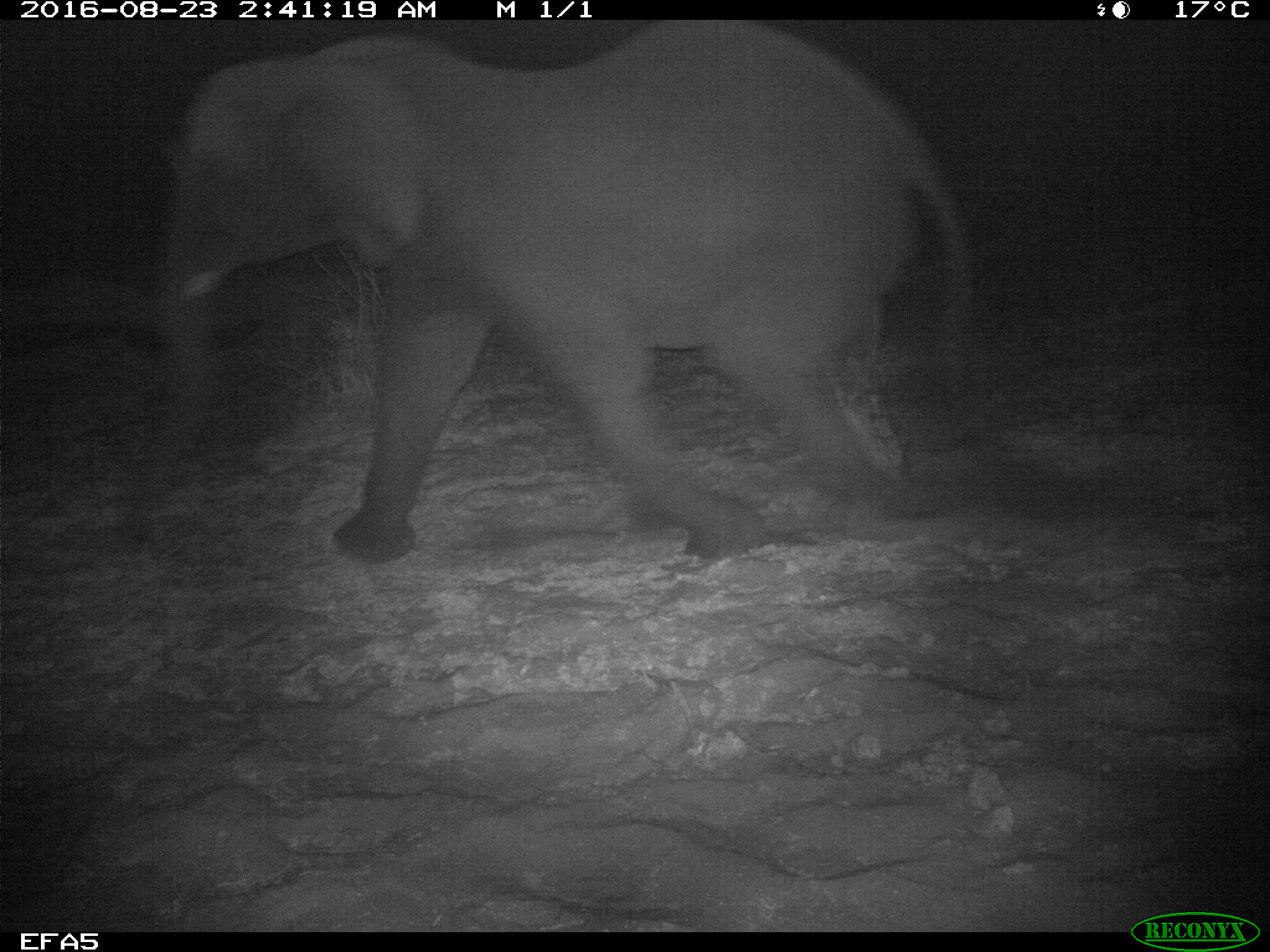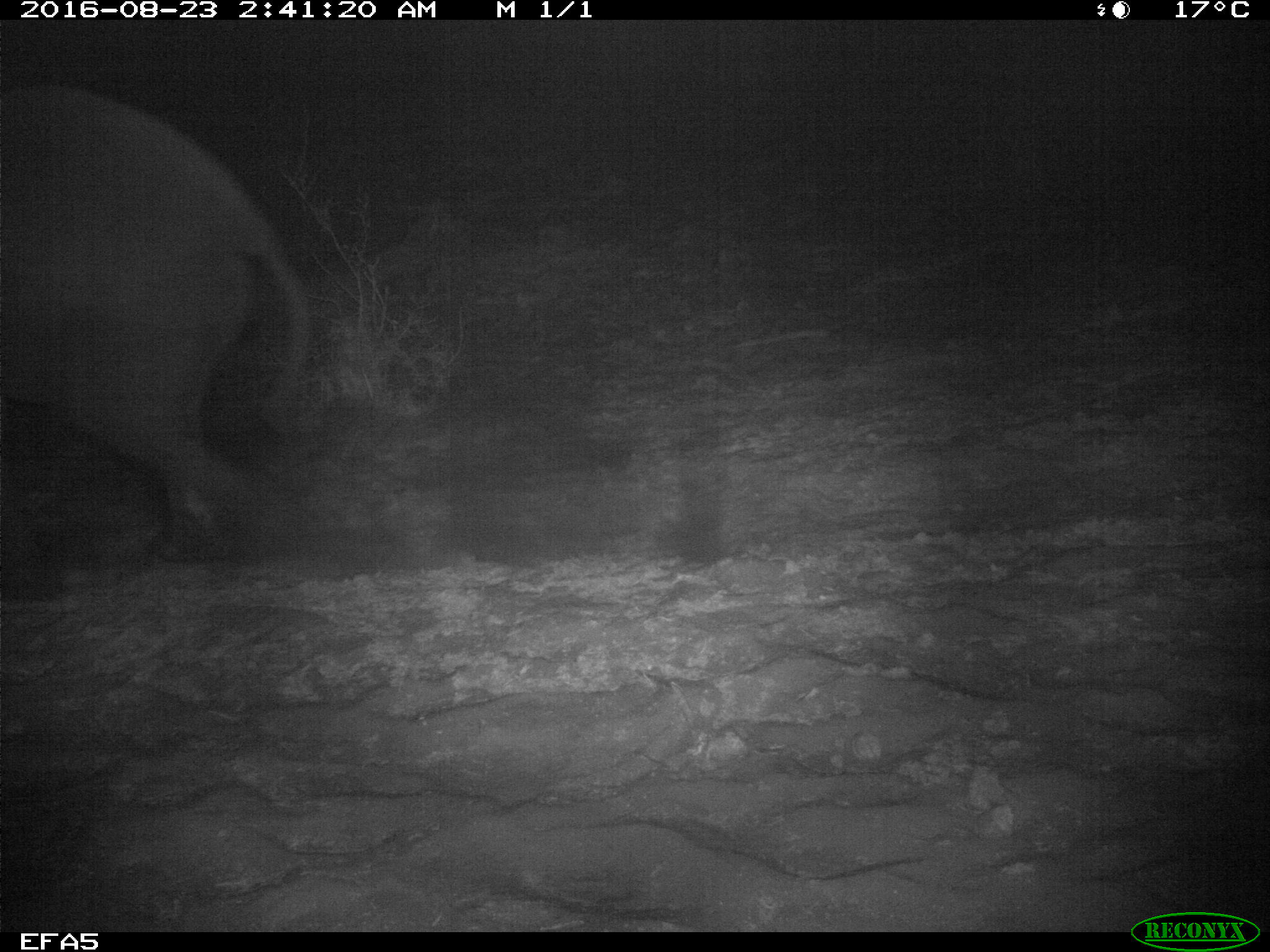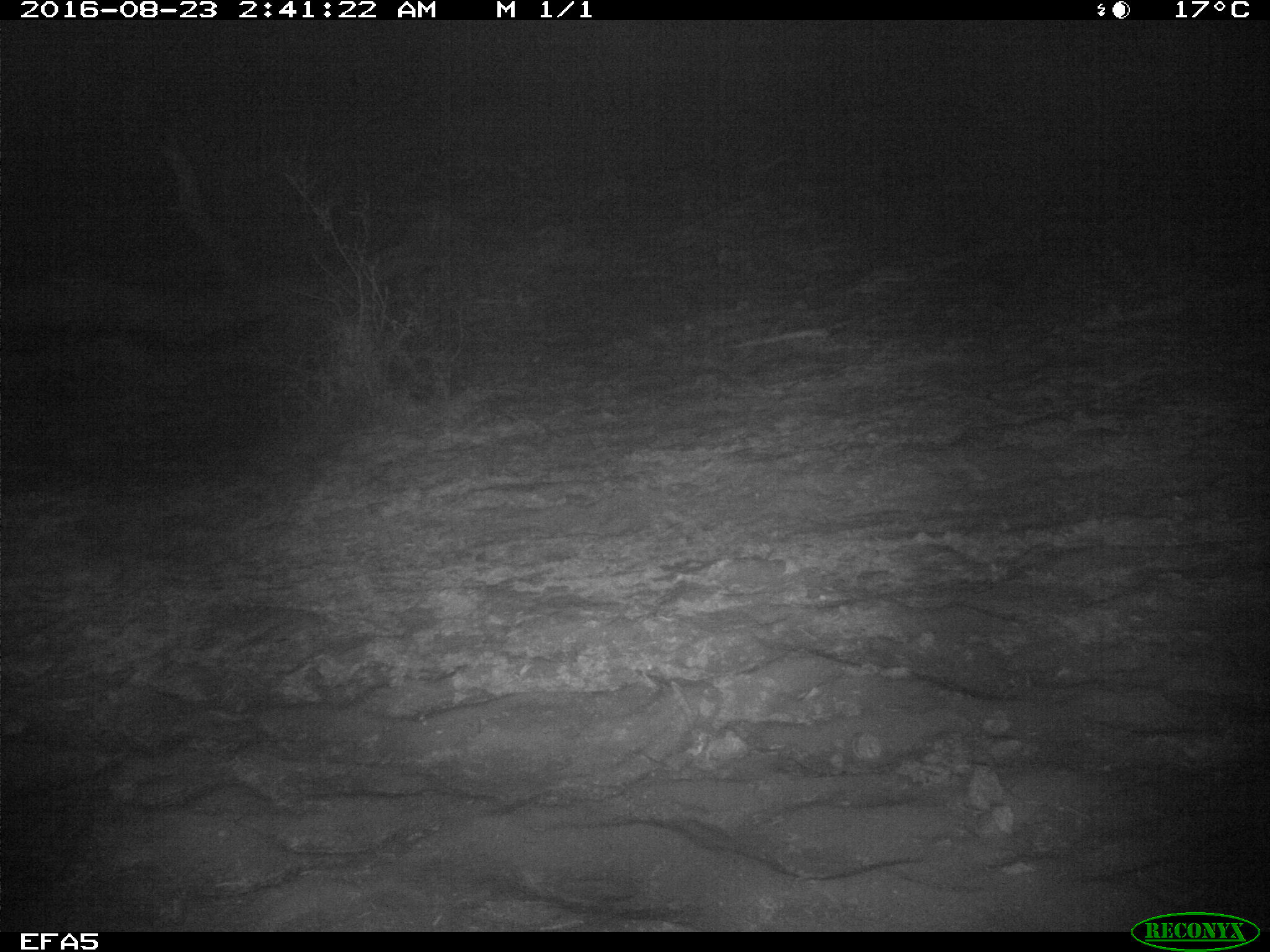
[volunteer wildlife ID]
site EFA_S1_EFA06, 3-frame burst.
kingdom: Animalia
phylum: Chordata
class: Mammalia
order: Proboscidea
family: Elephantidae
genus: Loxodonta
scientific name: Loxodonta africana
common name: african bush elephant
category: elephant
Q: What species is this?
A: Elephant (african bush elephant) (Loxodonta africana).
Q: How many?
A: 1.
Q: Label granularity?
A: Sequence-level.